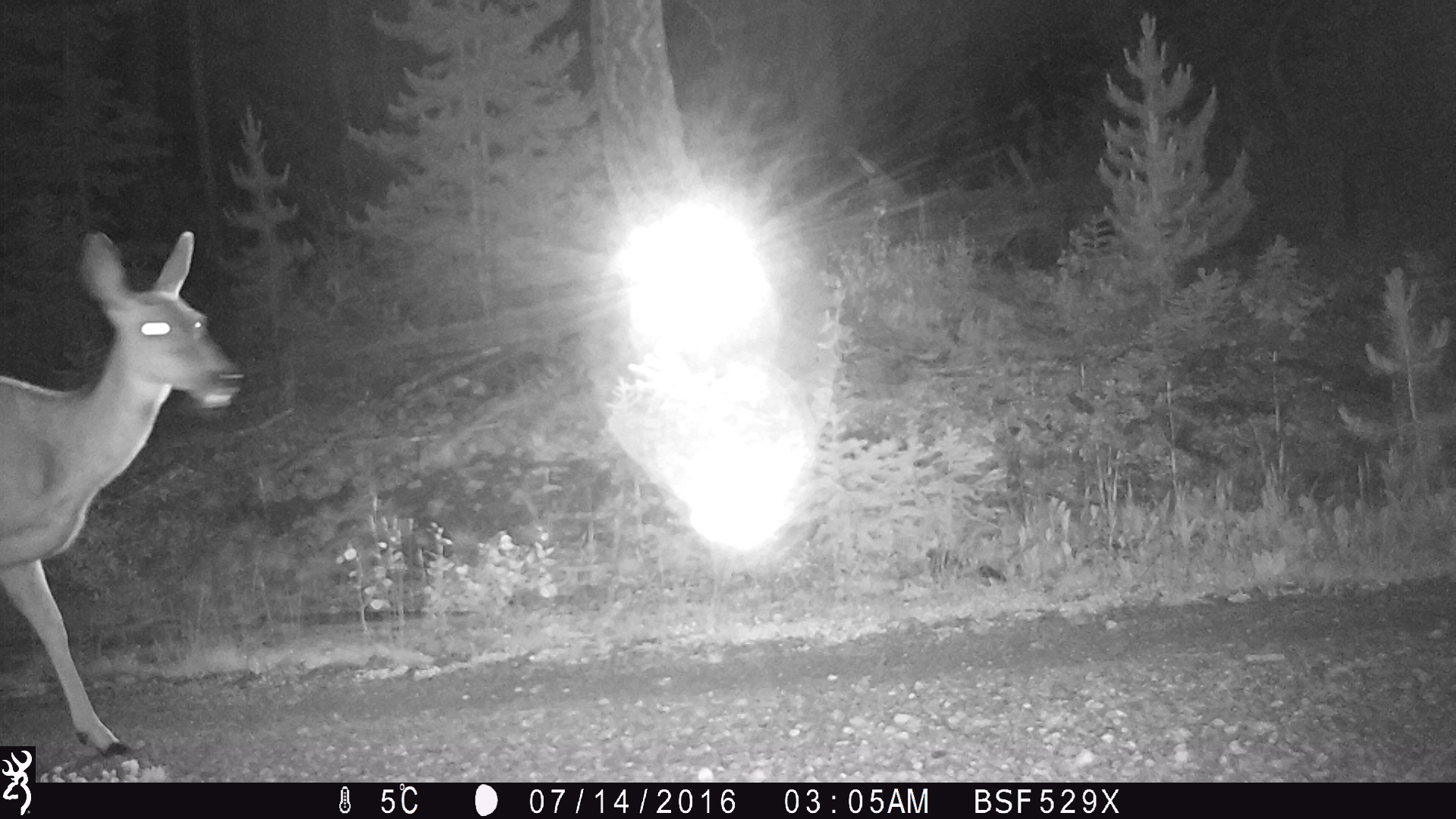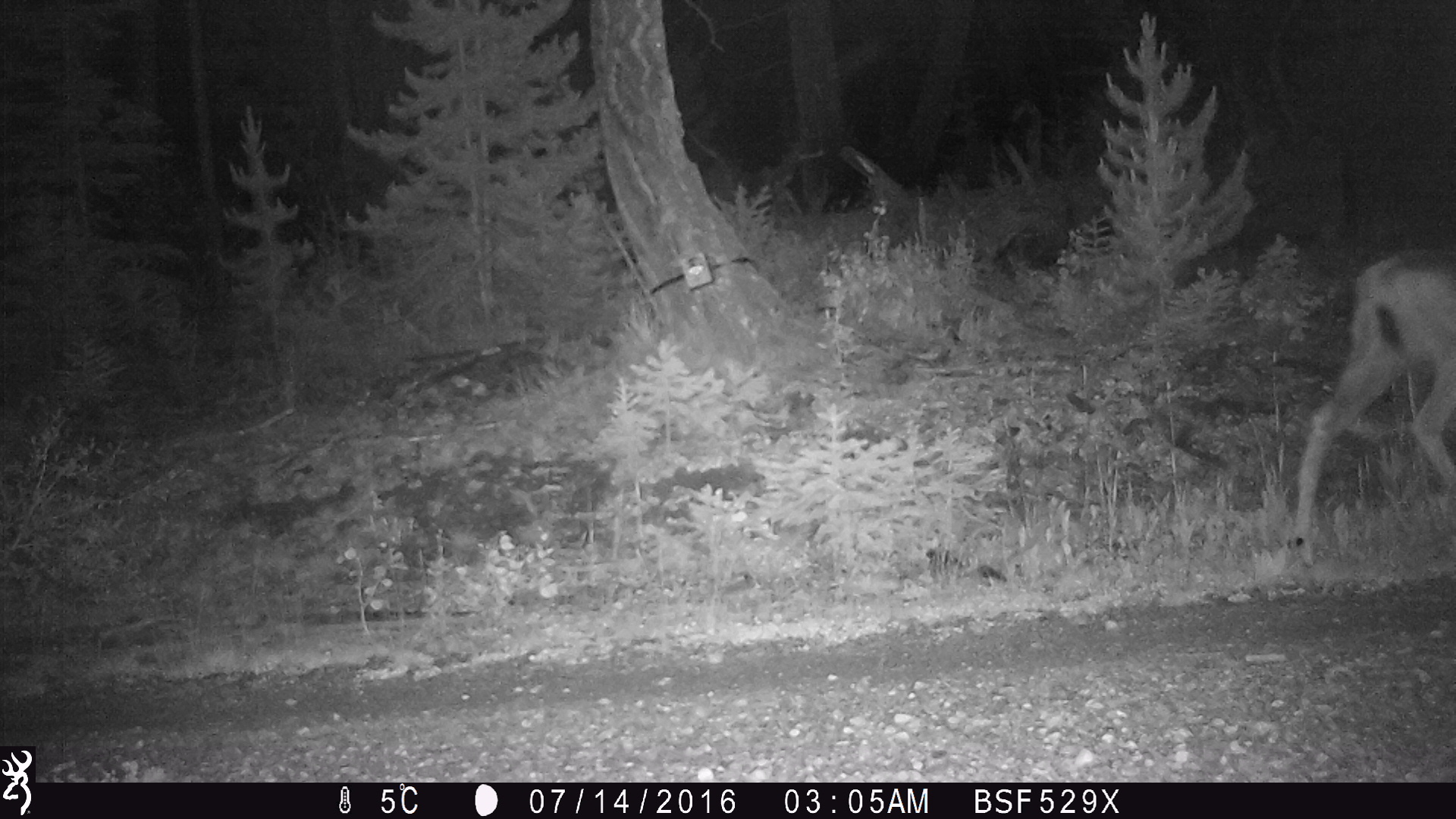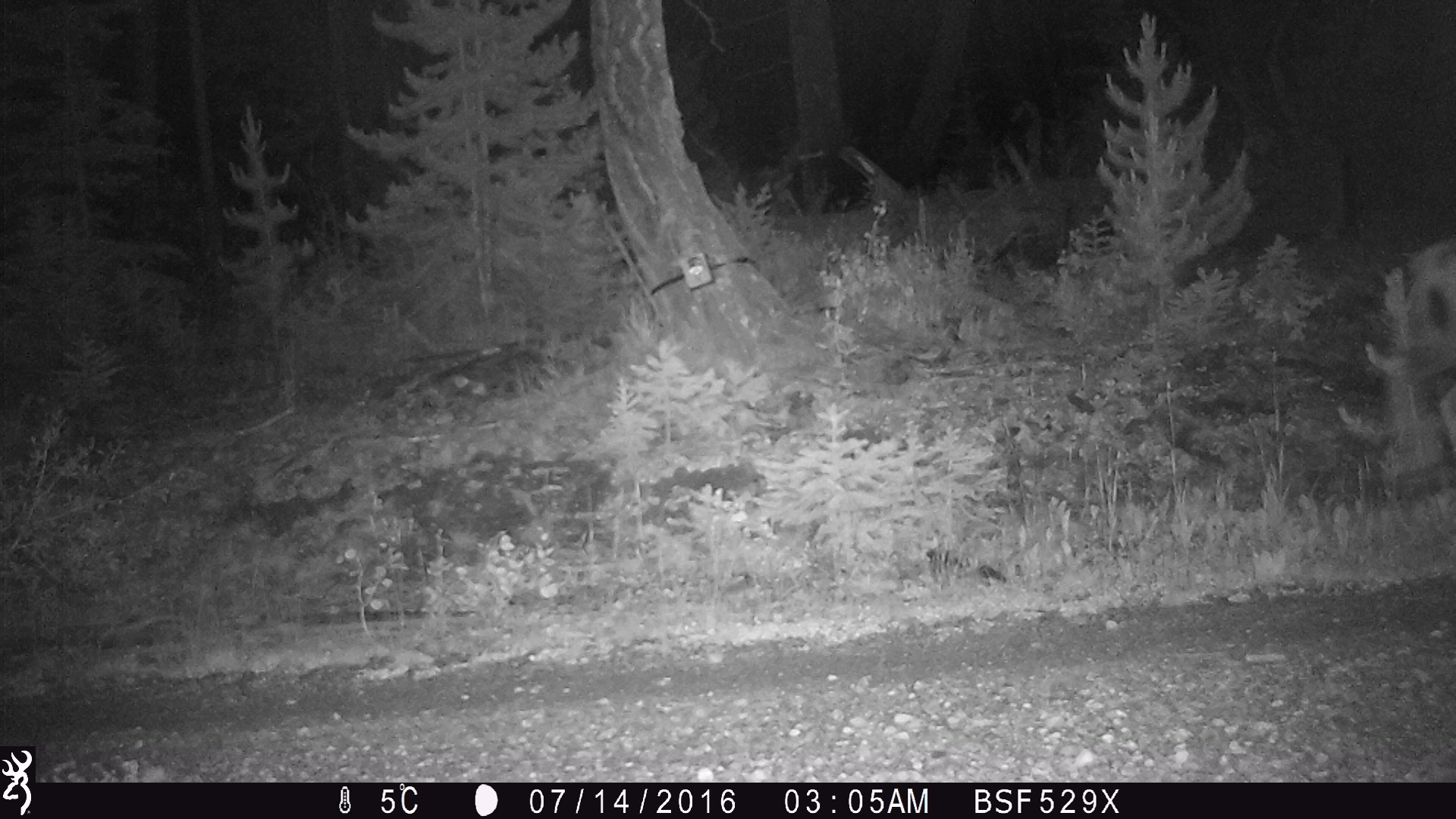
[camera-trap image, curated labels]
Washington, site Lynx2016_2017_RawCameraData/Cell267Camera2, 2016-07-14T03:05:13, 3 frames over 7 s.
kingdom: Animalia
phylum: Chordata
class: Mammalia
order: Artiodactyla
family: Cervidae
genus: Odocoileus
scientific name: Odocoileus hemionus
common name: mule deer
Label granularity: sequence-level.